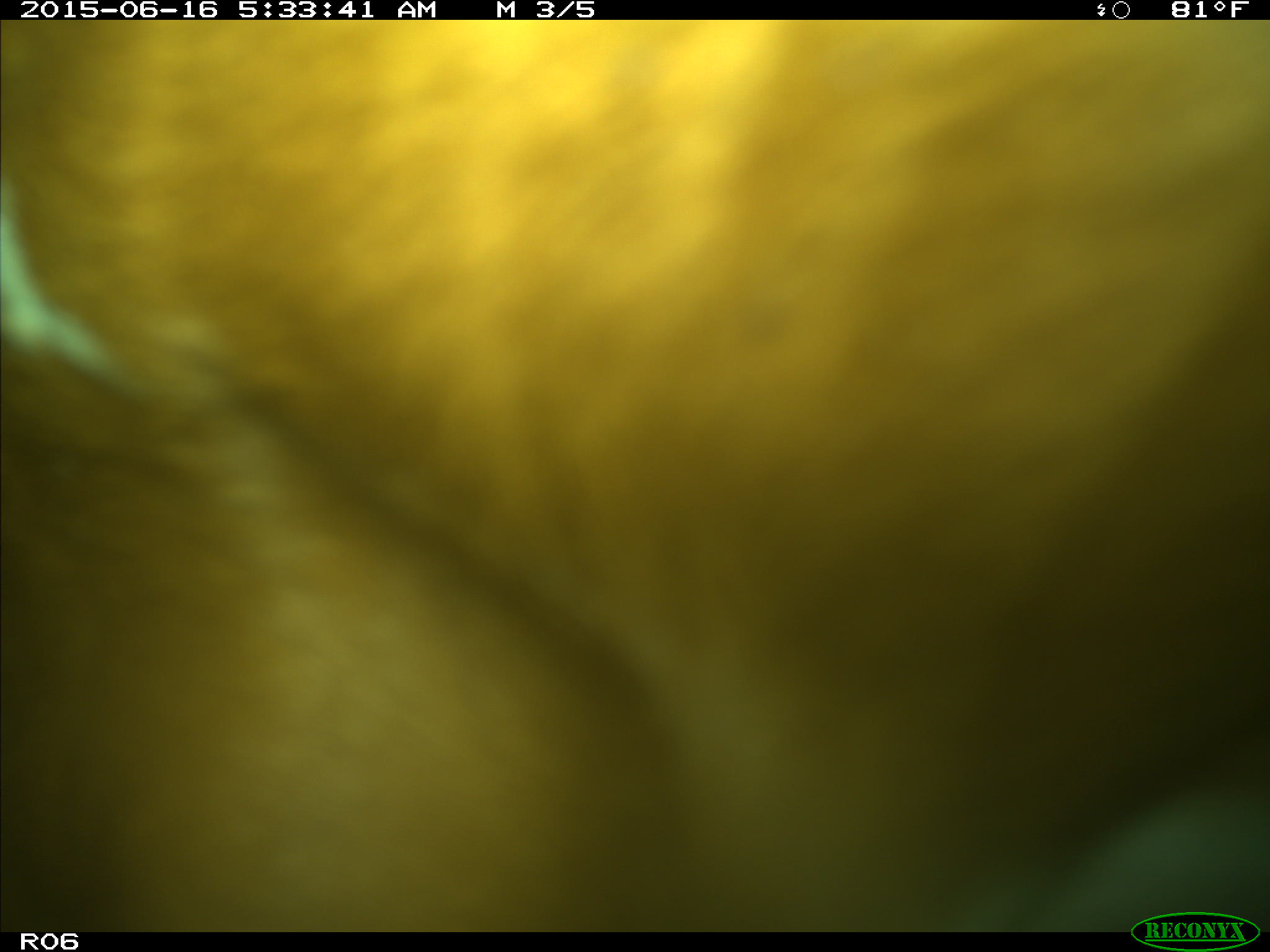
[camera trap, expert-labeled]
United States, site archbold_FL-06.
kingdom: Animalia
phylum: Chordata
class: Mammalia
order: Artiodactyla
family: Bovidae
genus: Bos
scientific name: Bos taurus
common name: domestic cow